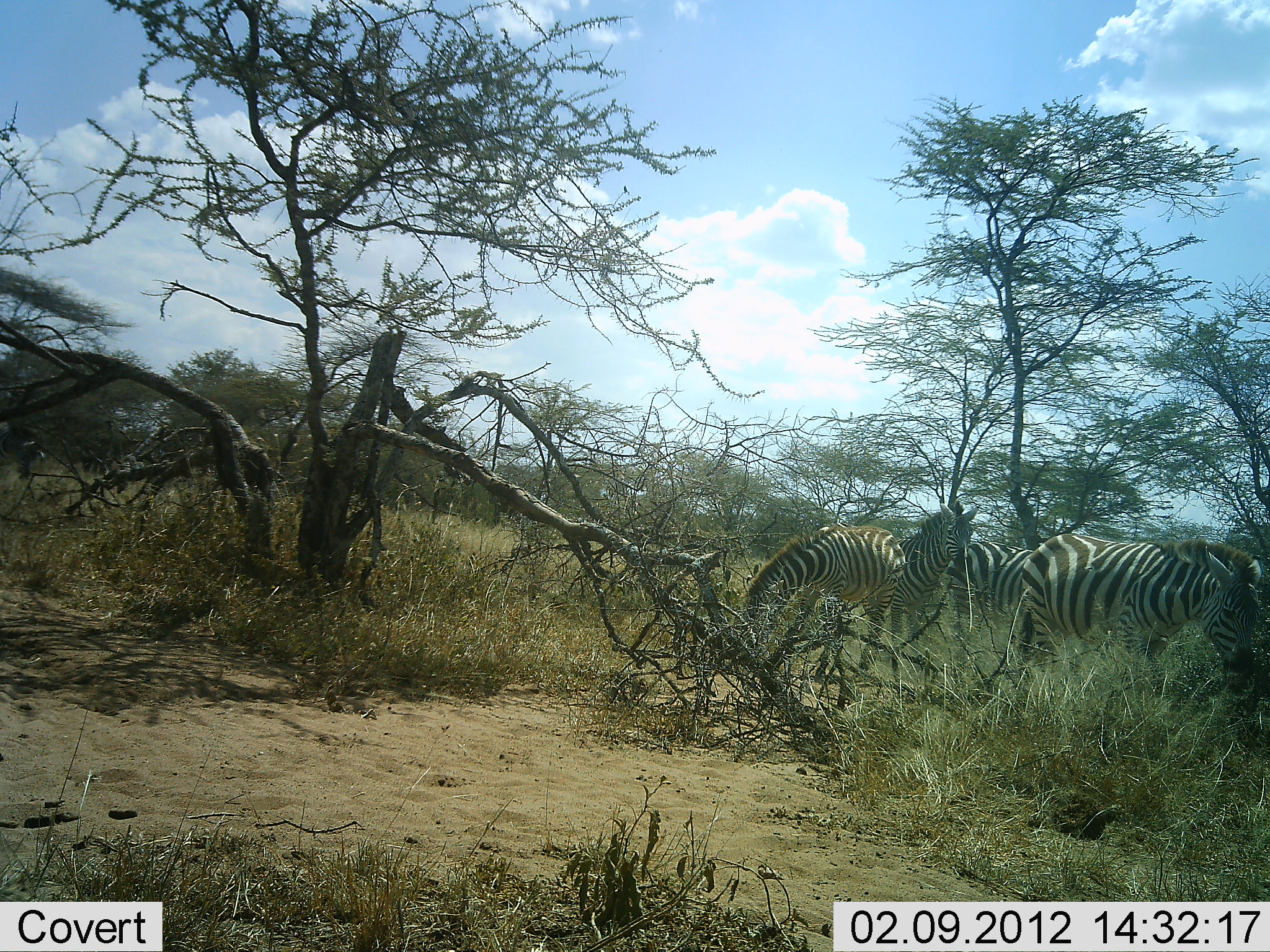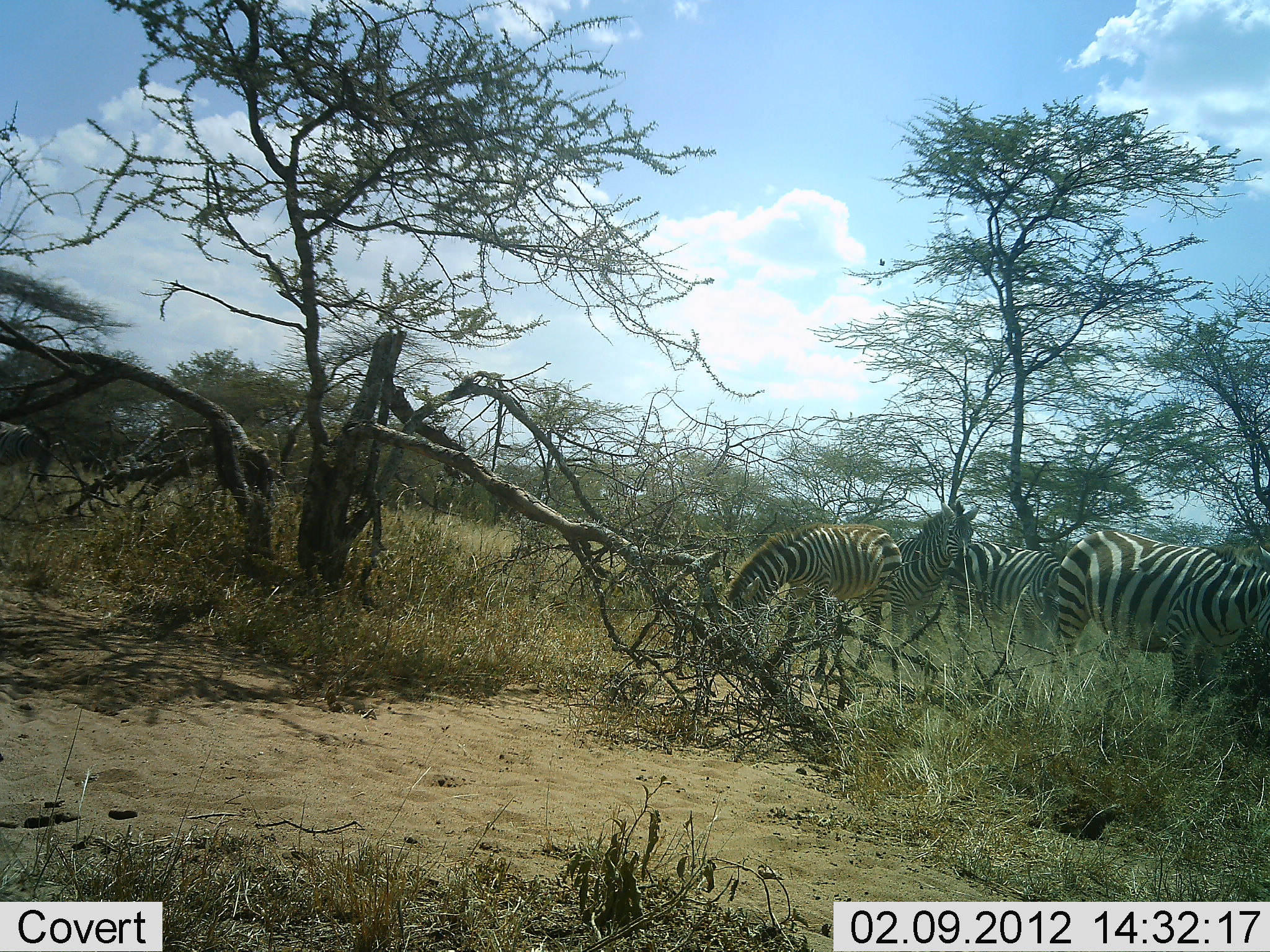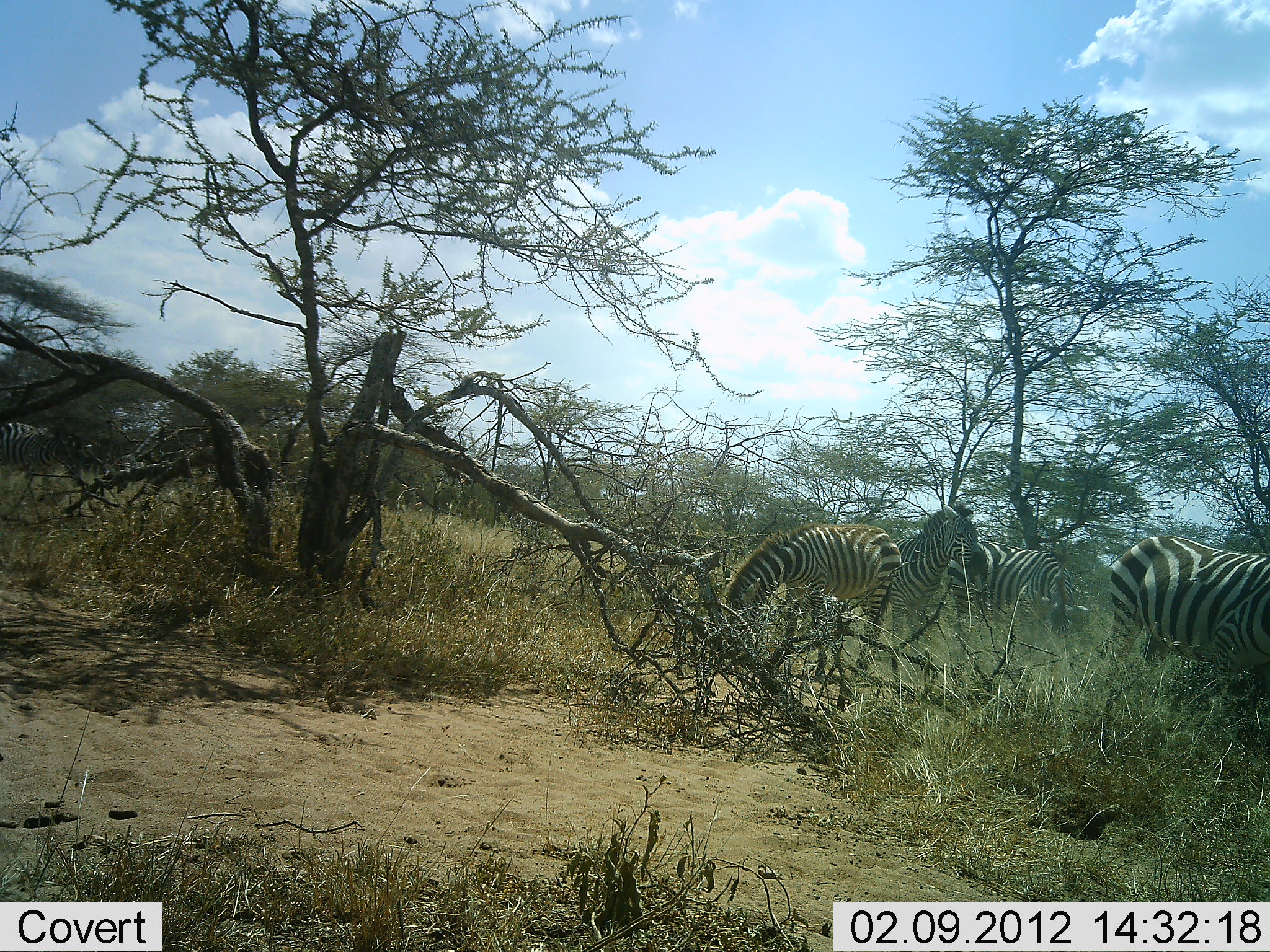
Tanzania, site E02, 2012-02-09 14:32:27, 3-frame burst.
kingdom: Animalia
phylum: Chordata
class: Mammalia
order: Perissodactyla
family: Equidae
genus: Equus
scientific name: Equus quagga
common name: plains zebra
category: zebra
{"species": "zebra (plains zebra) (Equus quagga)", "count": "5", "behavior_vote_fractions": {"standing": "57%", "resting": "0%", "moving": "57%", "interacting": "0%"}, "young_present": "0%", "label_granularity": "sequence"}